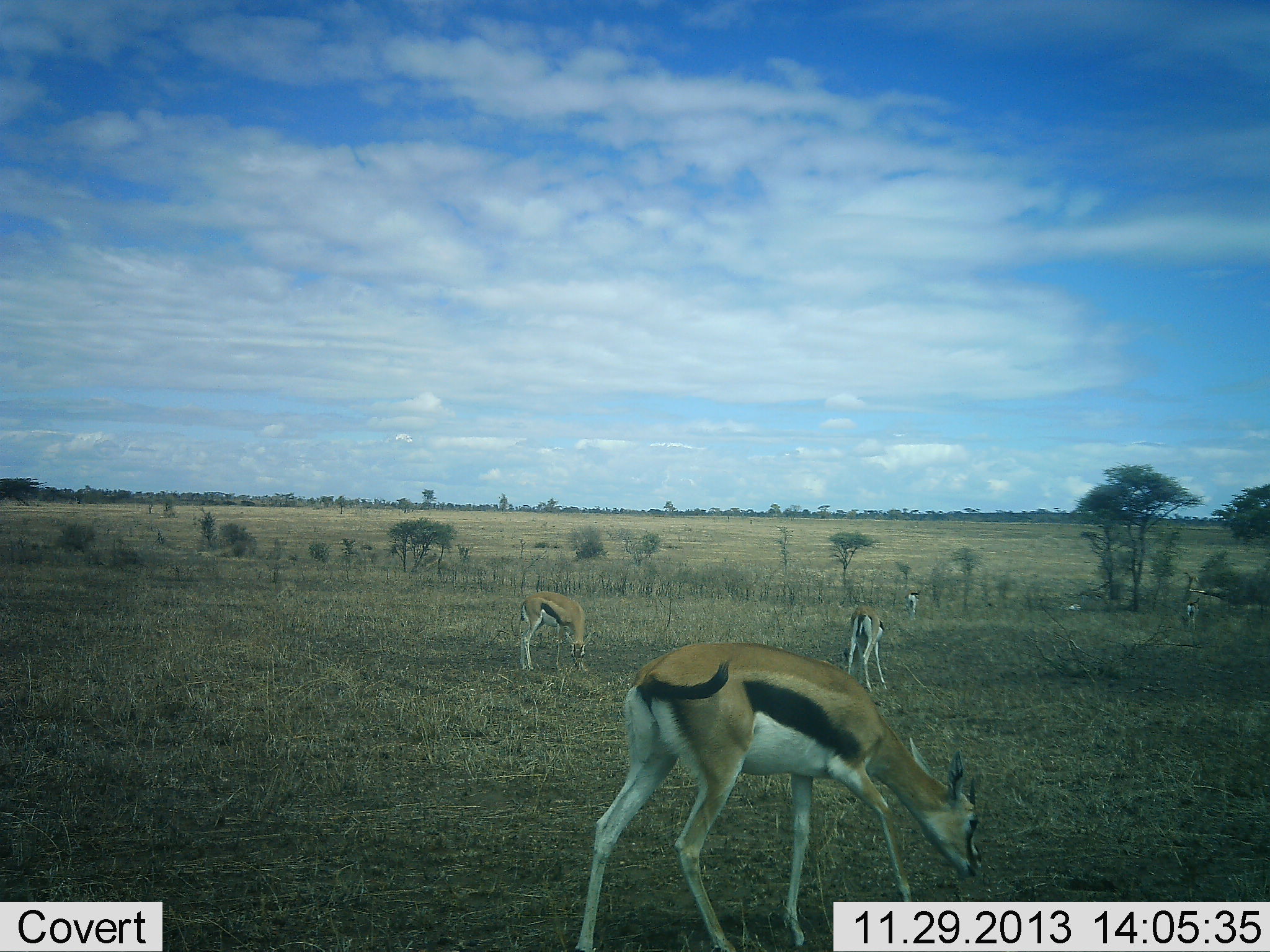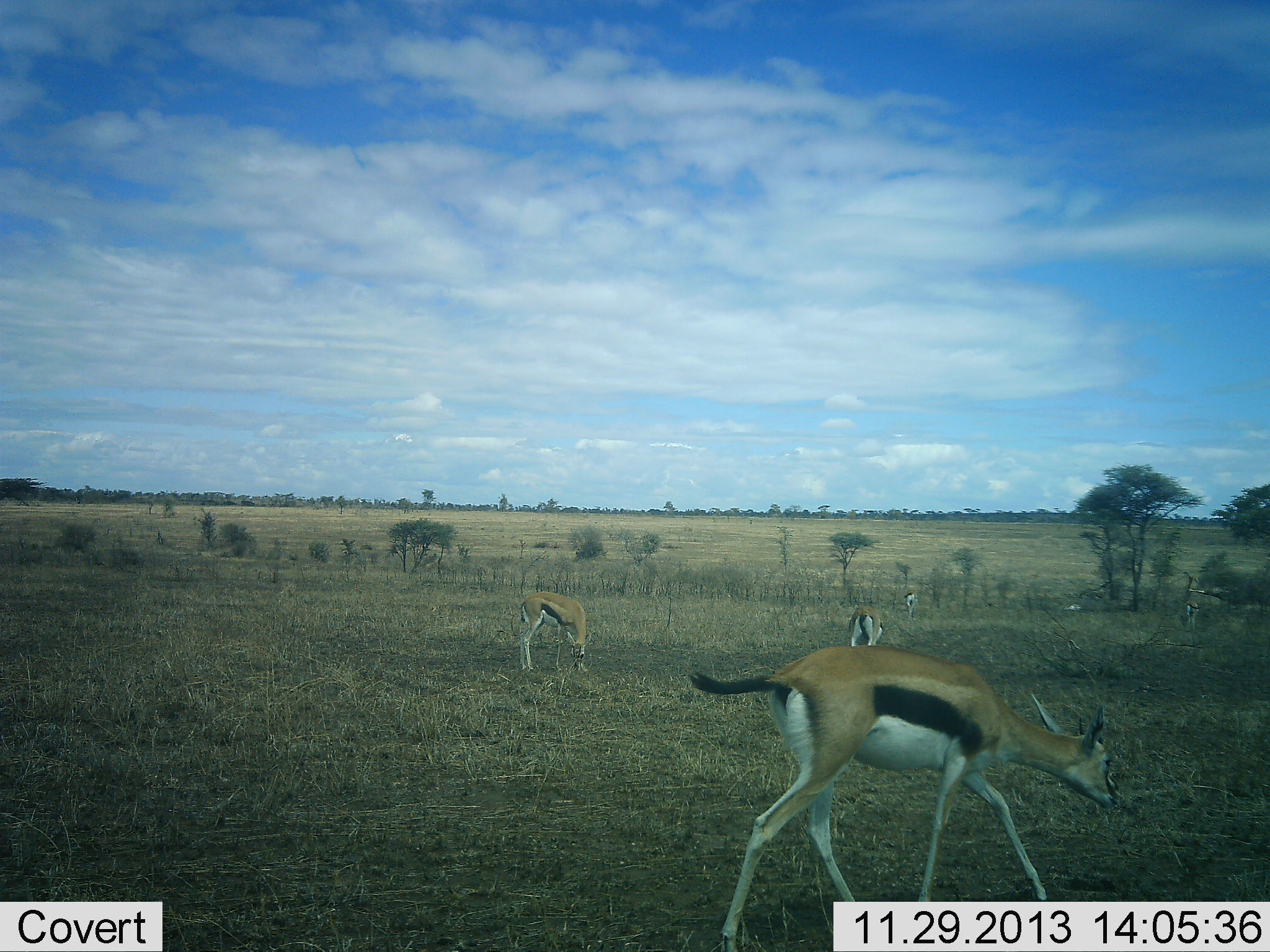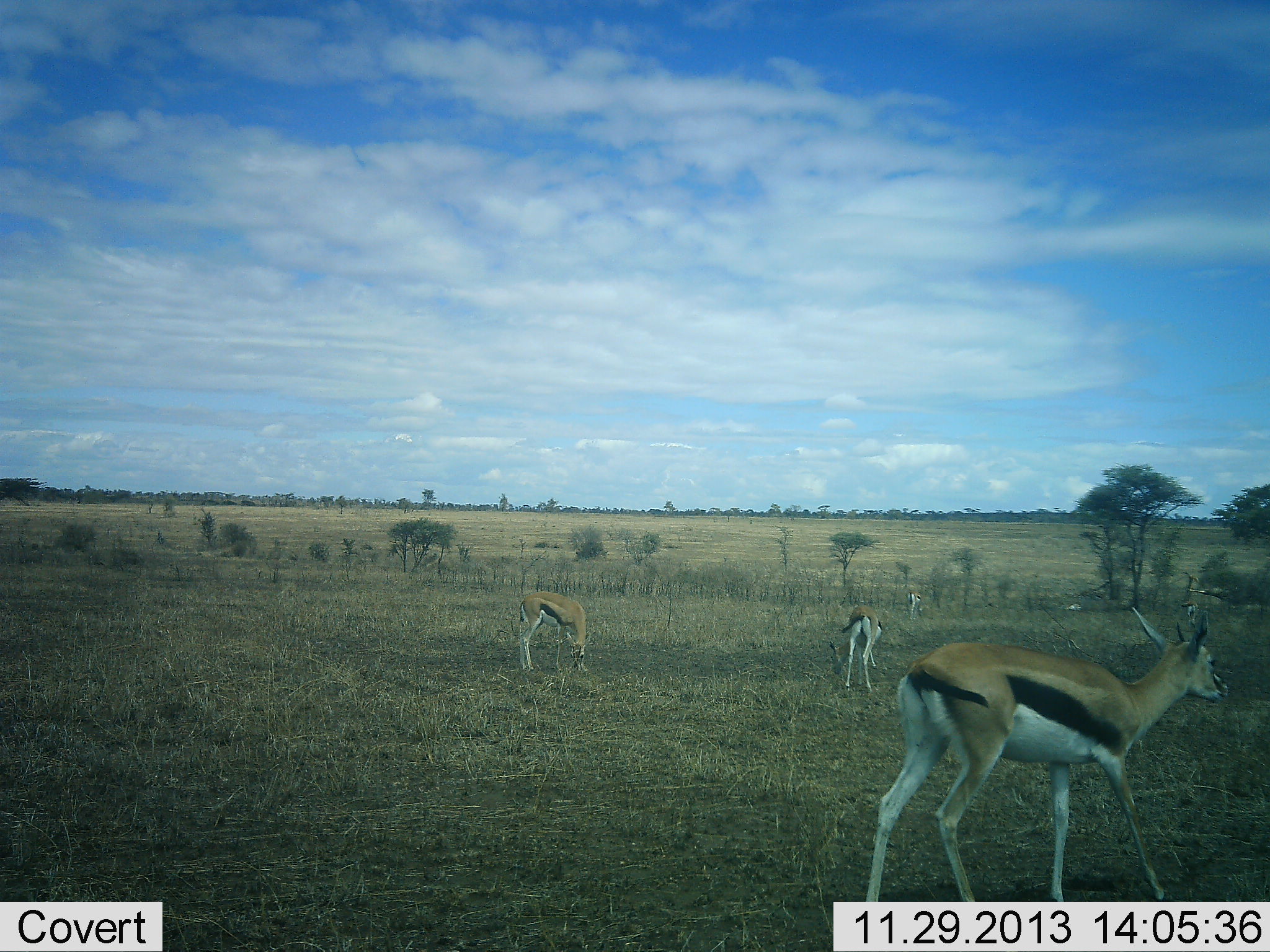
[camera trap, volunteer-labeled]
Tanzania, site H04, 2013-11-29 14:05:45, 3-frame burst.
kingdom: Animalia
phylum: Chordata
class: Mammalia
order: Artiodactyla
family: Bovidae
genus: Eudorcas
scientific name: Eudorcas thomsonii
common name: thomson's gazelle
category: gazellethomsons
Gazellethomsons (thomson's gazelle) (Eudorcas thomsonii), count 5. Behavior (volunteer vote fractions): standing 40%, resting 10%, moving 90%, interacting 0%. Young present (vote fraction): 0%. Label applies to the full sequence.